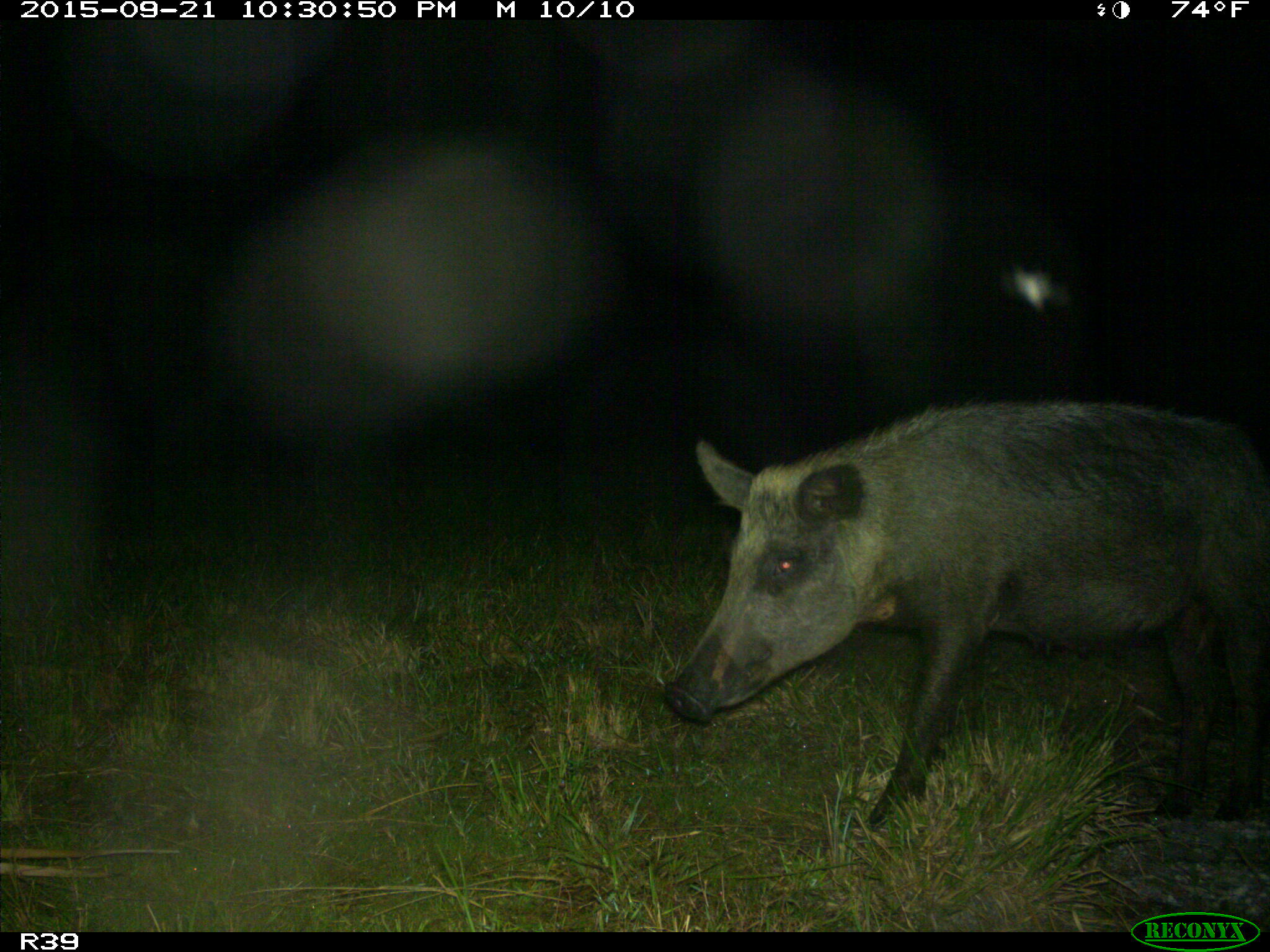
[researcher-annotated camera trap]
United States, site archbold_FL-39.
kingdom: Animalia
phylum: Chordata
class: Mammalia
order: Artiodactyla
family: Suidae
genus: Sus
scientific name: Sus scrofa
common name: wild boar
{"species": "Sus scrofa (wild boar)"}